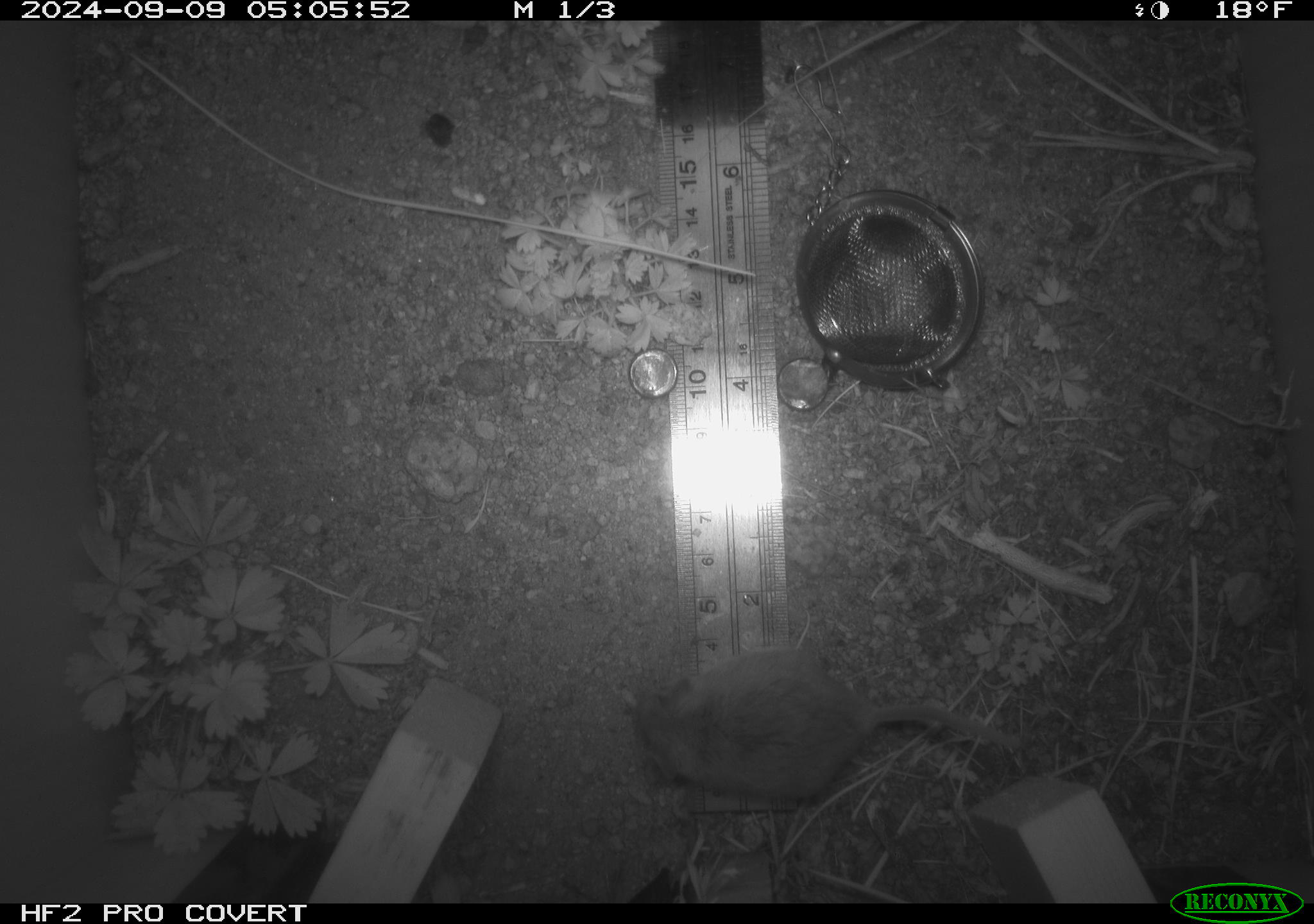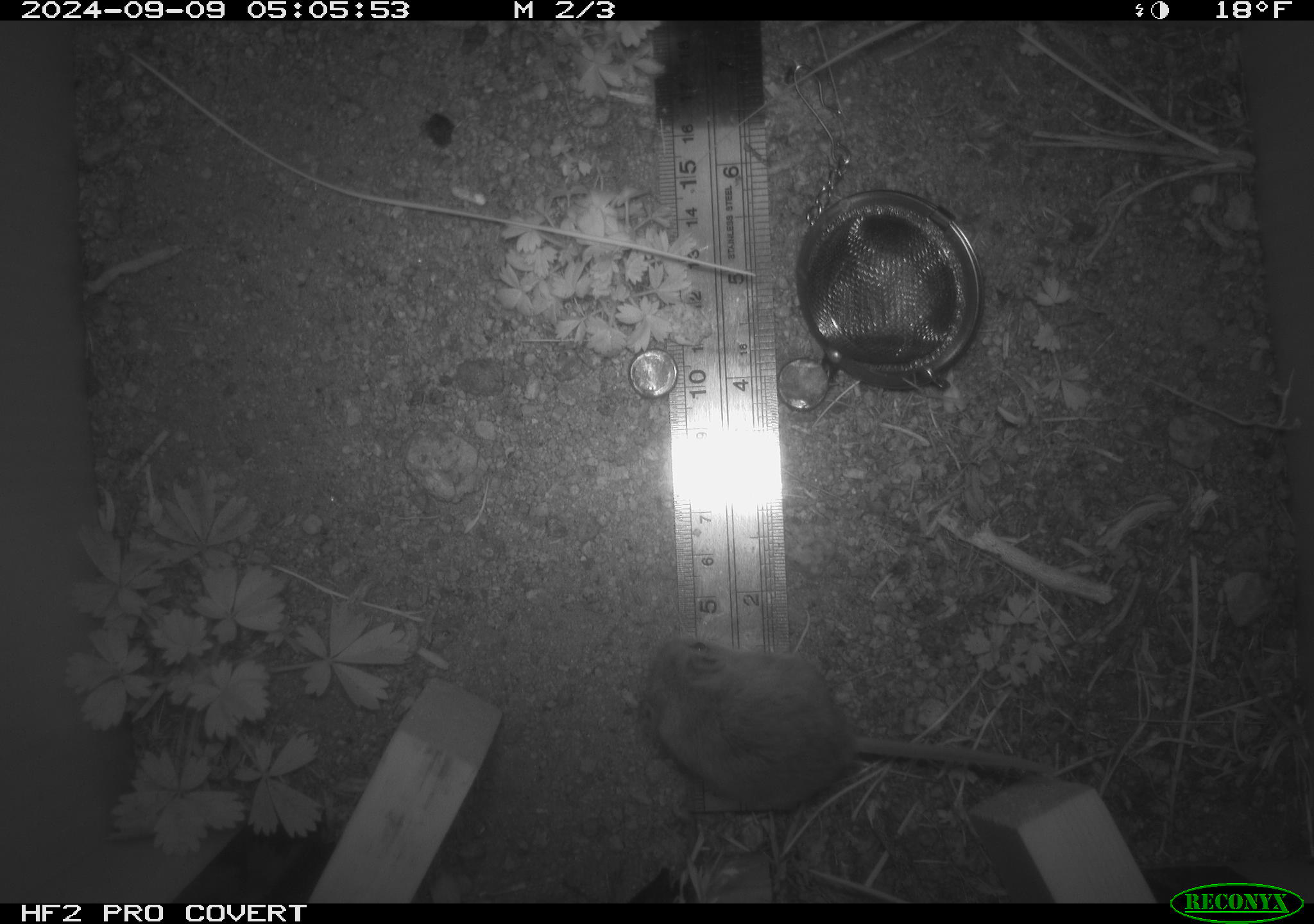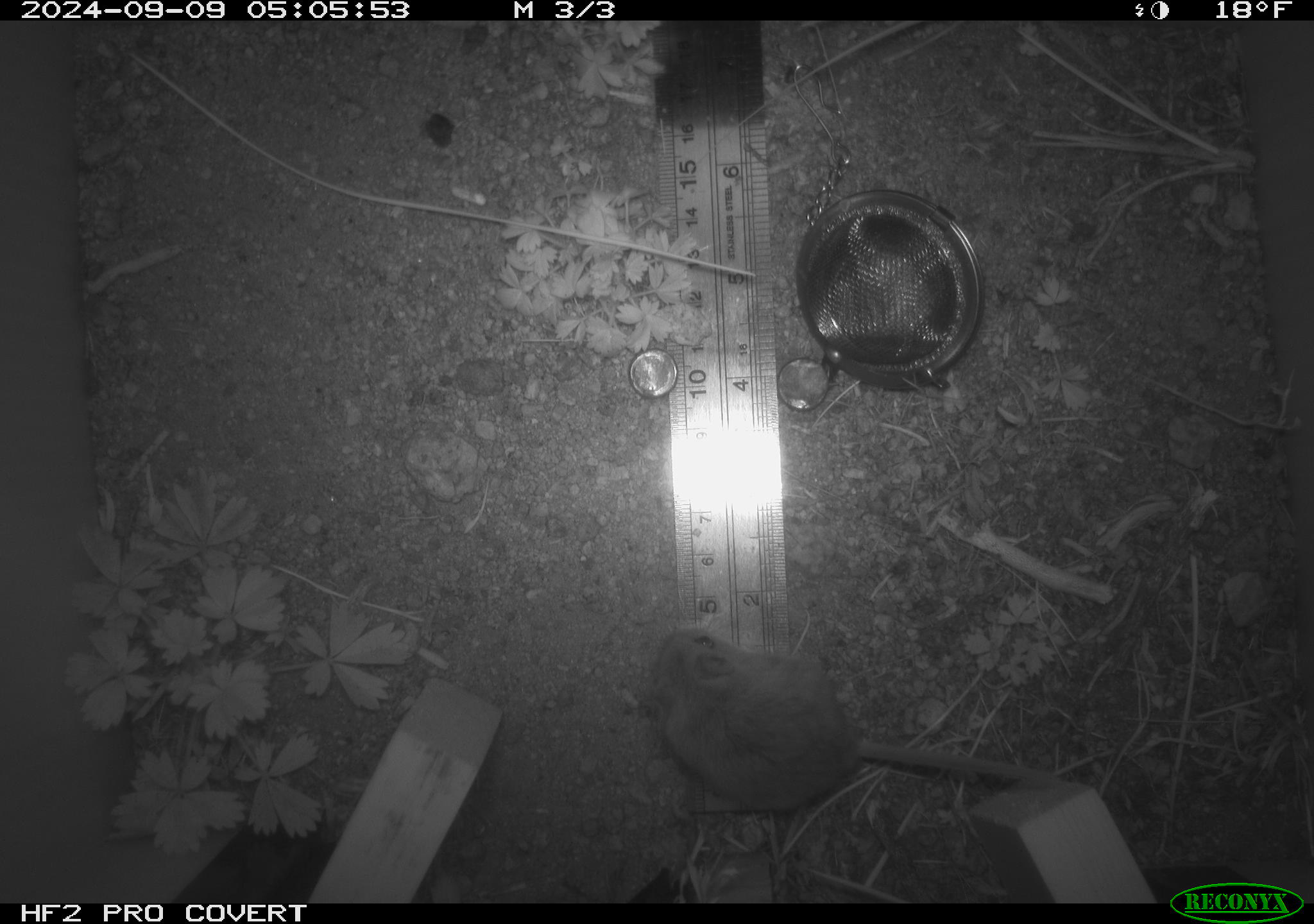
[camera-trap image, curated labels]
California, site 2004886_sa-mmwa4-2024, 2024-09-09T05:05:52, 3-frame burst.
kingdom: Animalia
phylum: Chordata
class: Mammalia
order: Rodentia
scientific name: Rodentia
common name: mouse species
Mouse species (Rodentia).